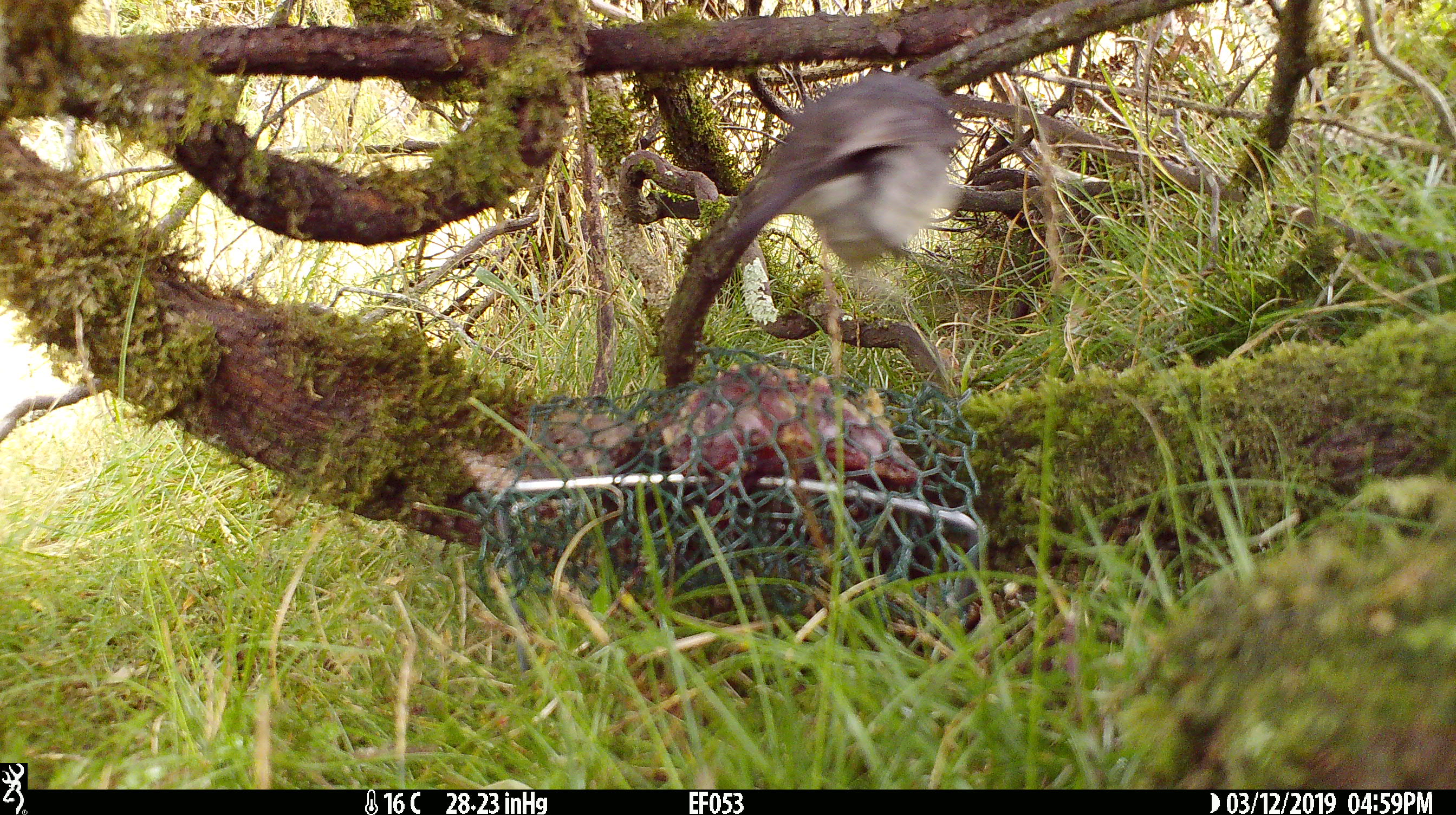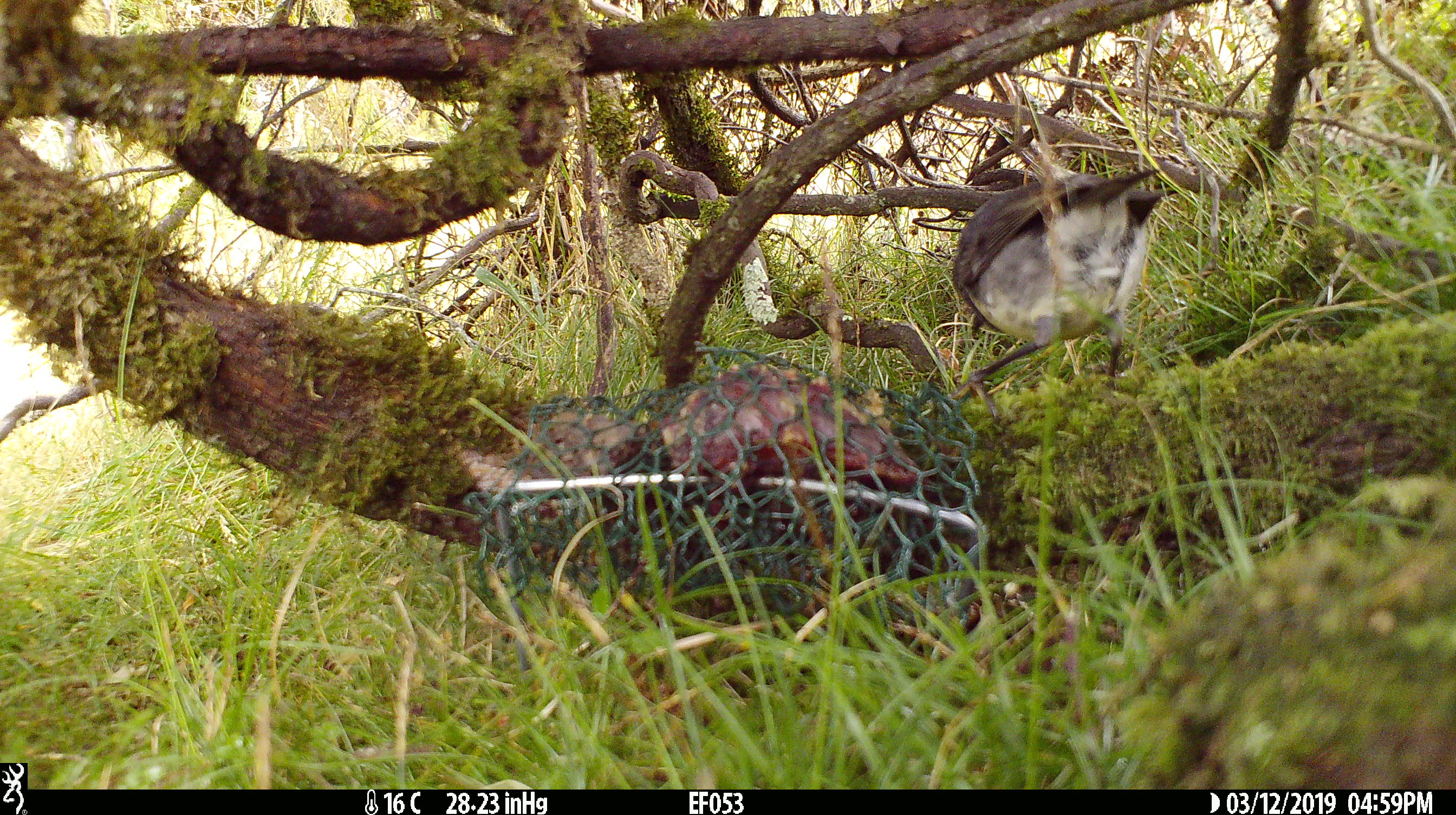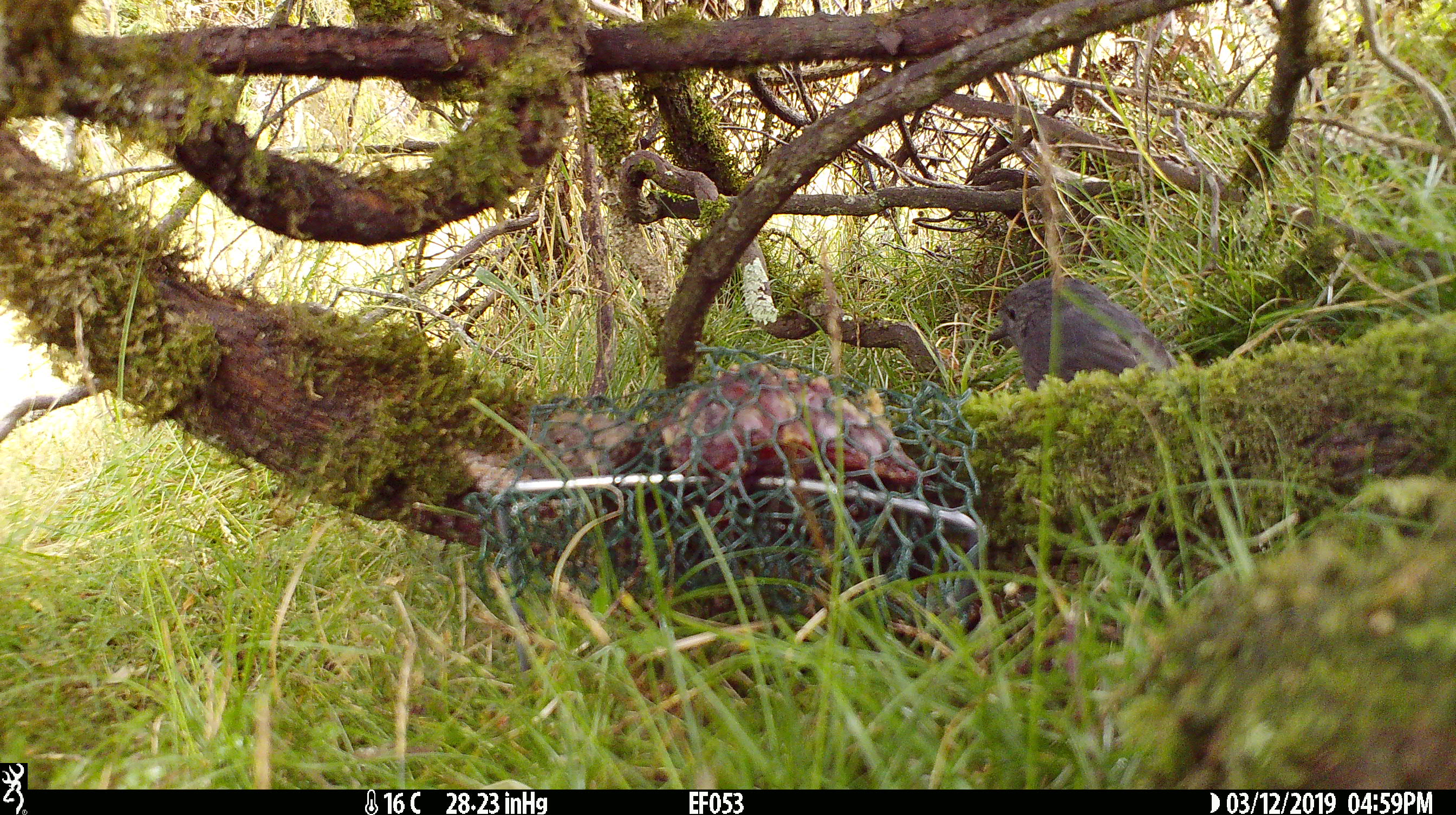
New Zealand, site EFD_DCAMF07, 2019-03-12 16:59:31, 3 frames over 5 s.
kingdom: Animalia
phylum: Chordata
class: Aves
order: Passeriformes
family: Petroicidae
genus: Petroica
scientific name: Petroica australis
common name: new zealand robin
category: robin